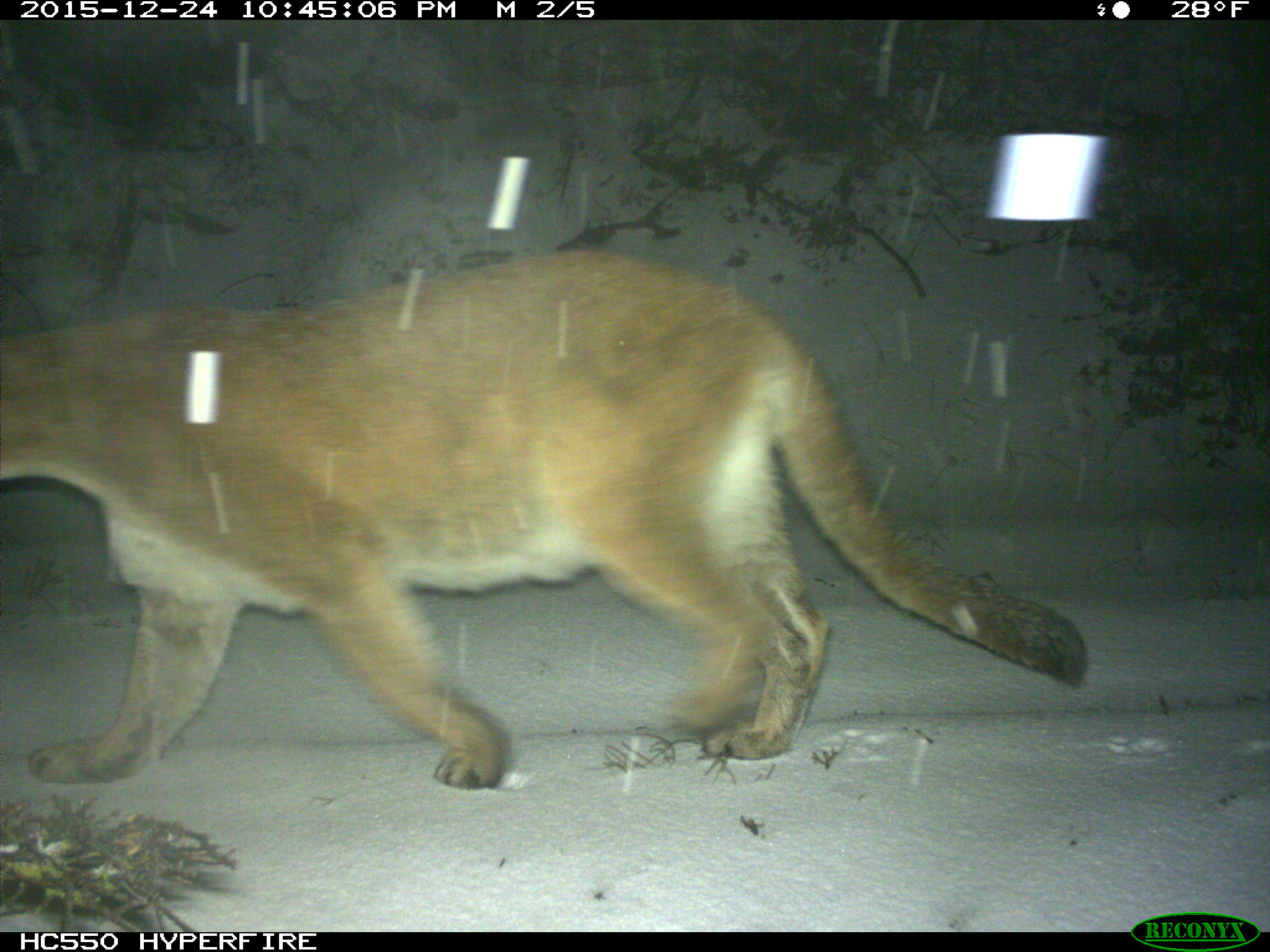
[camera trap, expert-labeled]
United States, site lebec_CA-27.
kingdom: Animalia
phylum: Chordata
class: Mammalia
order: Carnivora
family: Felidae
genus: Puma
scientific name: Puma concolor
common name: mountain lion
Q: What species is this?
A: Puma concolor (mountain lion).